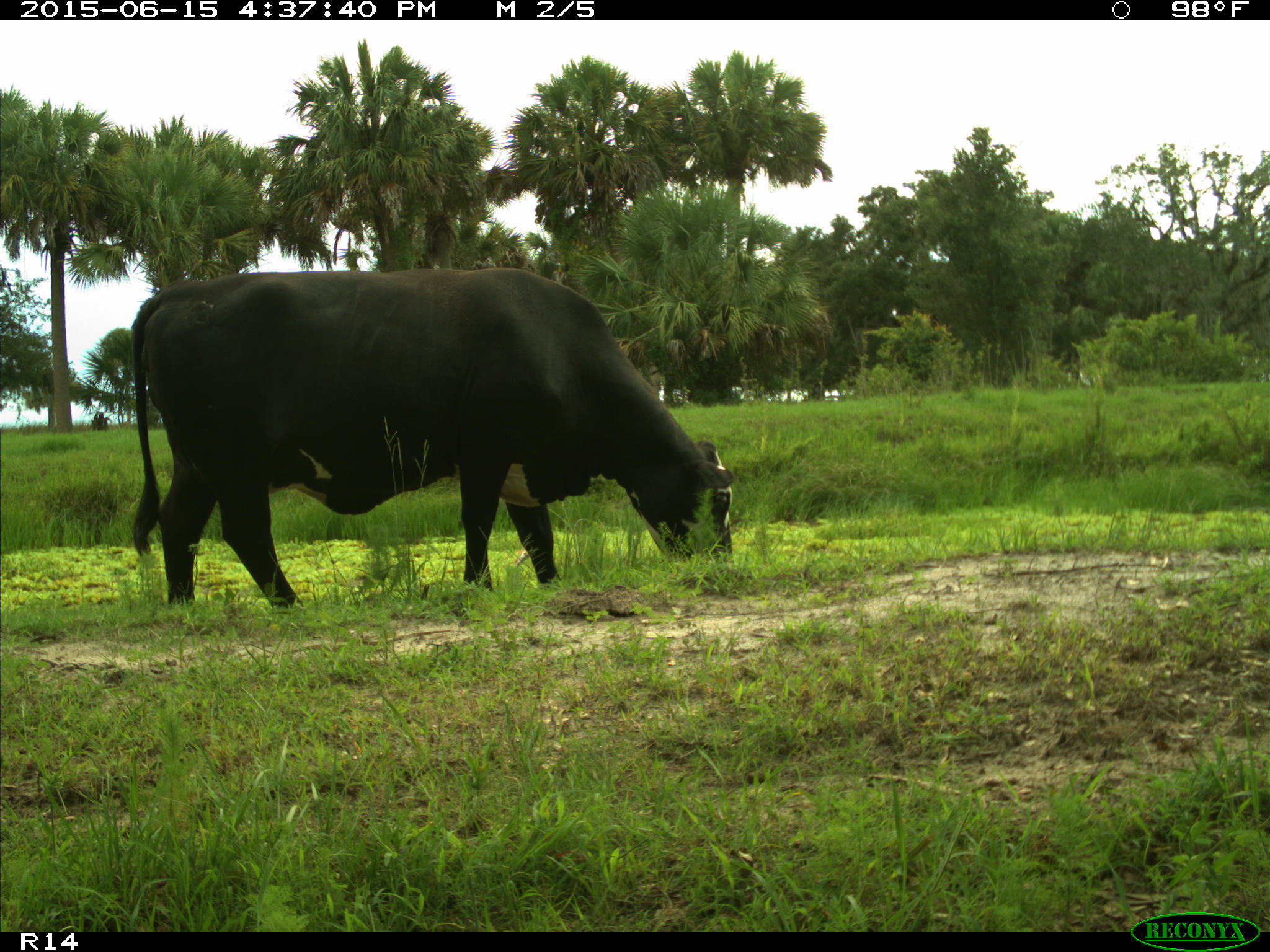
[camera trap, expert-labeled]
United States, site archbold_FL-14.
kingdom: Animalia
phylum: Chordata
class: Mammalia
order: Artiodactyla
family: Bovidae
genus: Bos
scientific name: Bos taurus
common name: domestic cow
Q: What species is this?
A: Bos taurus (domestic cow).